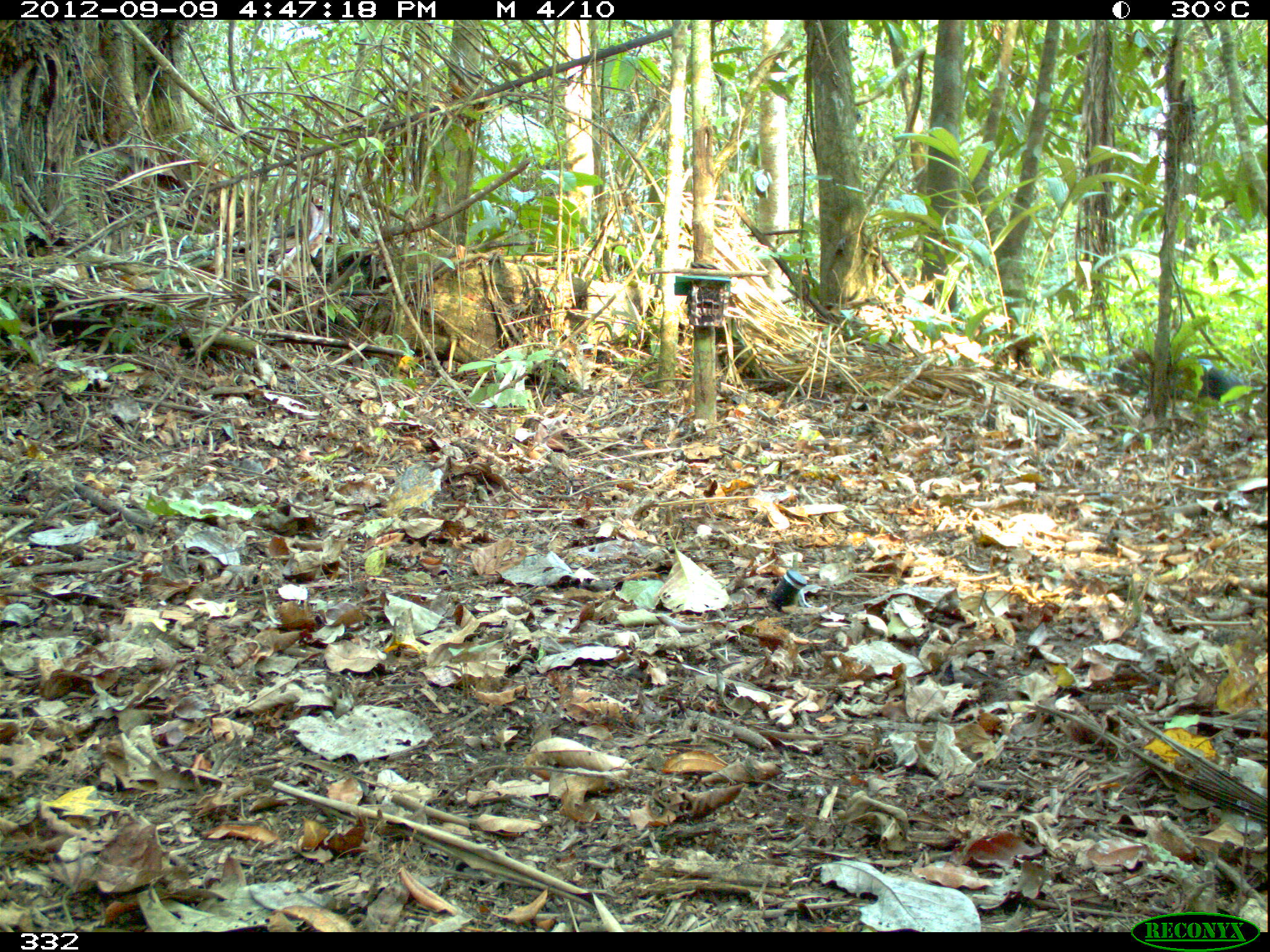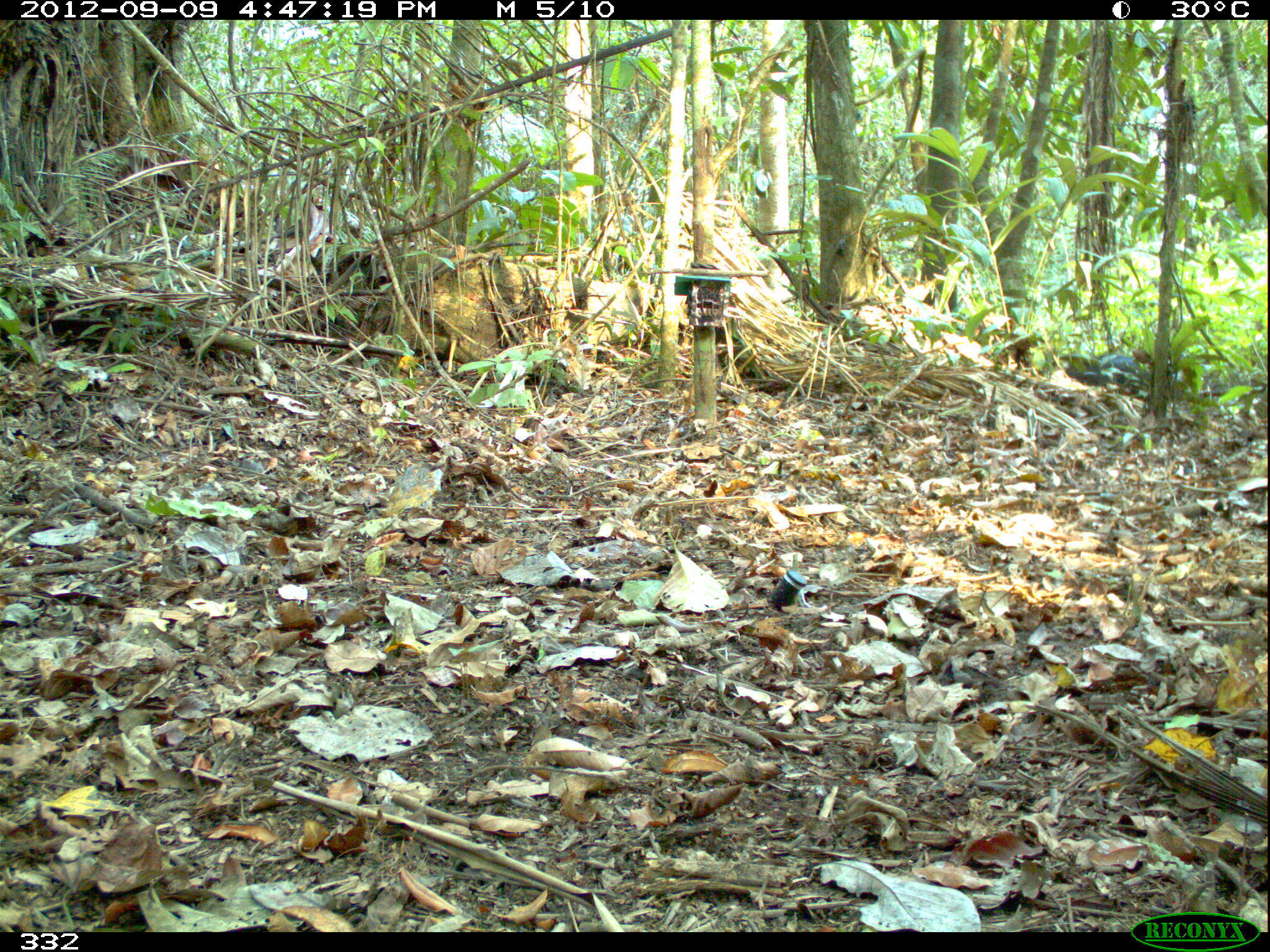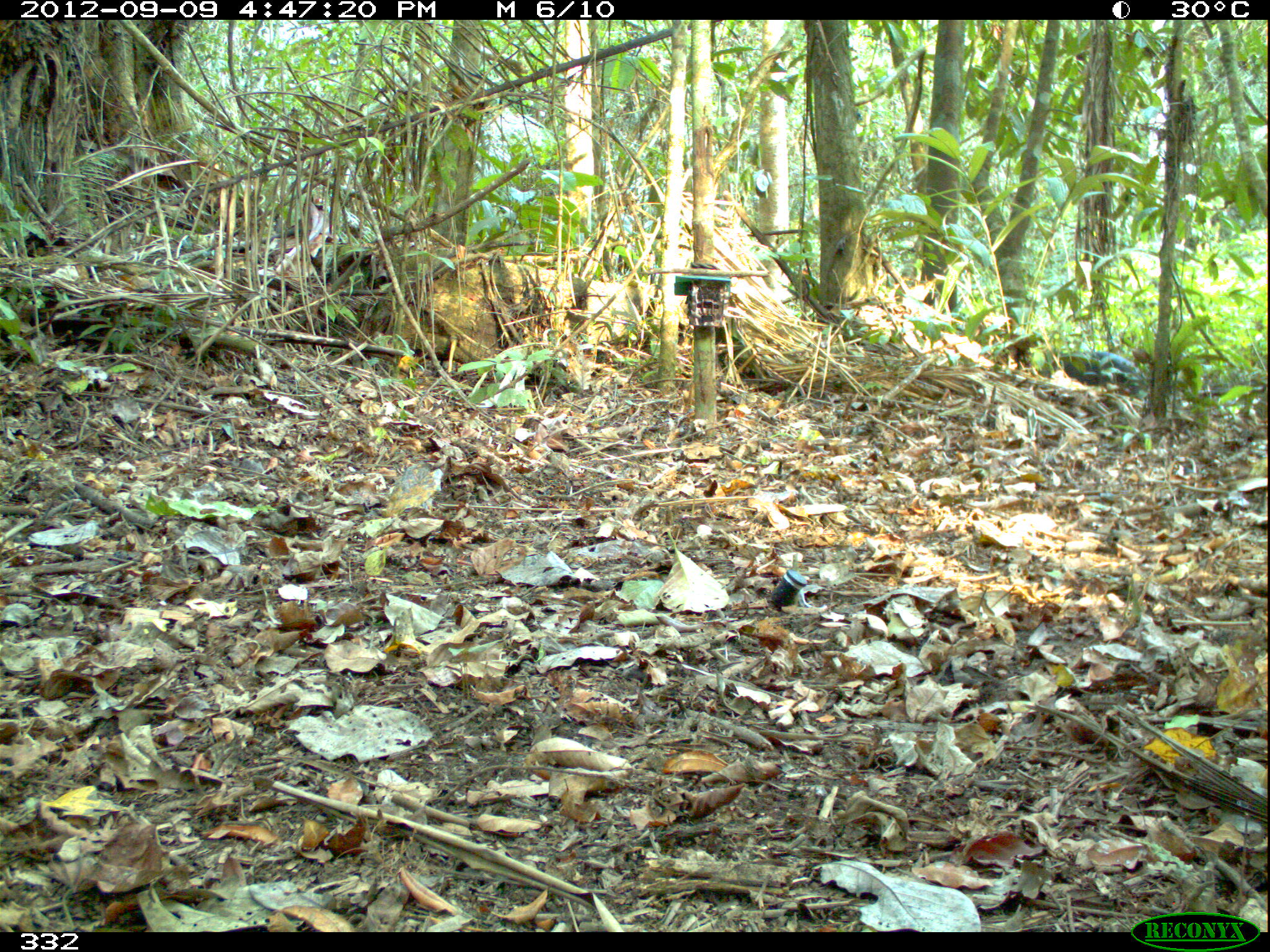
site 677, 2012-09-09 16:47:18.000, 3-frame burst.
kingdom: Animalia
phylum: Chordata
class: Mammalia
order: Artiodactyla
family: Tayassuidae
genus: Tayassu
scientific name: Tayassu pecari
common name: white-lipped peccary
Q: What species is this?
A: Tayassu pecari (white-lipped peccary).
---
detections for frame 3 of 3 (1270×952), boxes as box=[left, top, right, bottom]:
tayassu pecari: box=[1058, 349, 1153, 397]